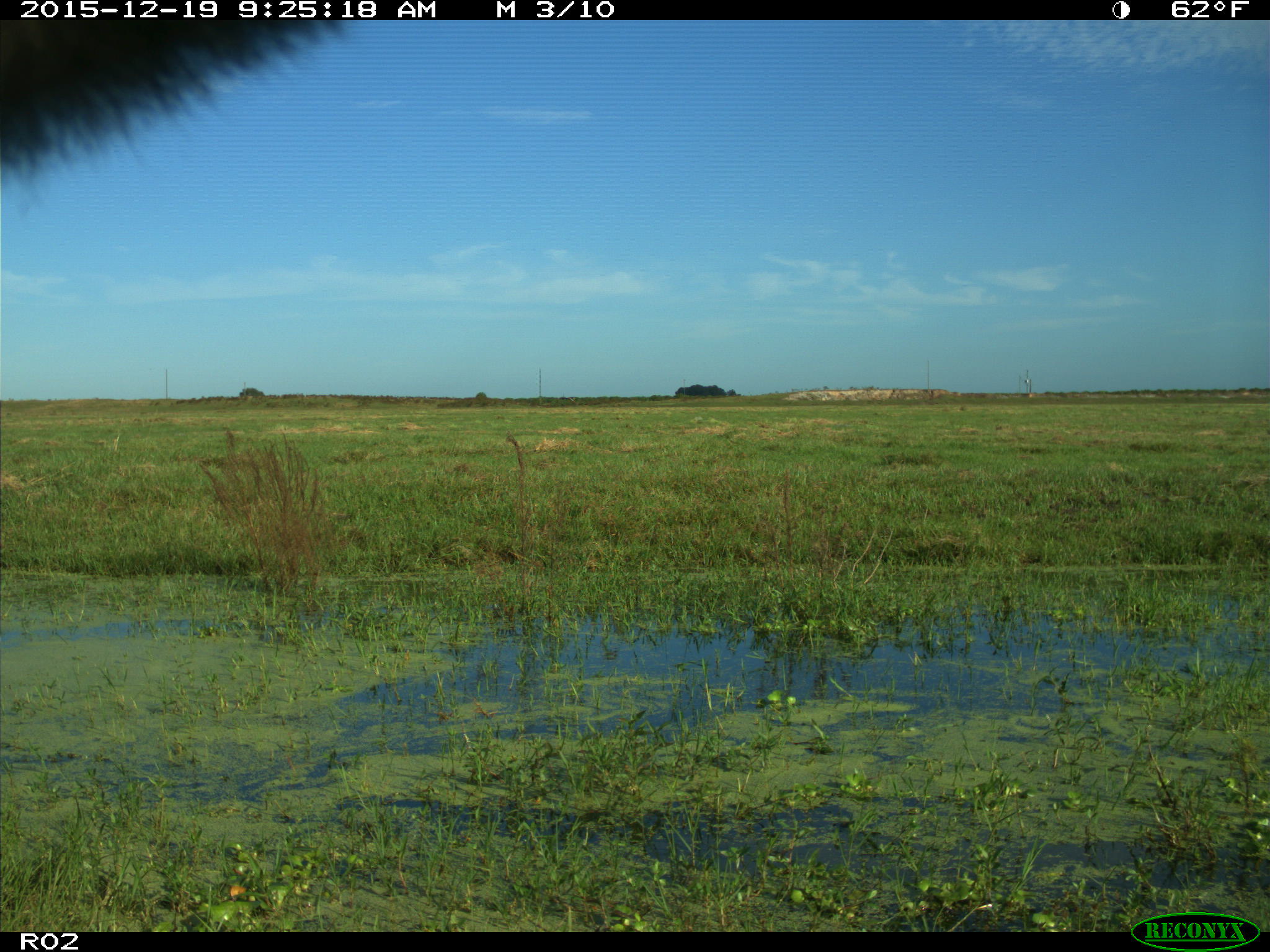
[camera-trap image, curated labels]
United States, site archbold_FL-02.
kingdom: Animalia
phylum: Chordata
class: Mammalia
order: Artiodactyla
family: Bovidae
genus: Bos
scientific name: Bos taurus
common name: domestic cow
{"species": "Bos taurus (domestic cow)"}